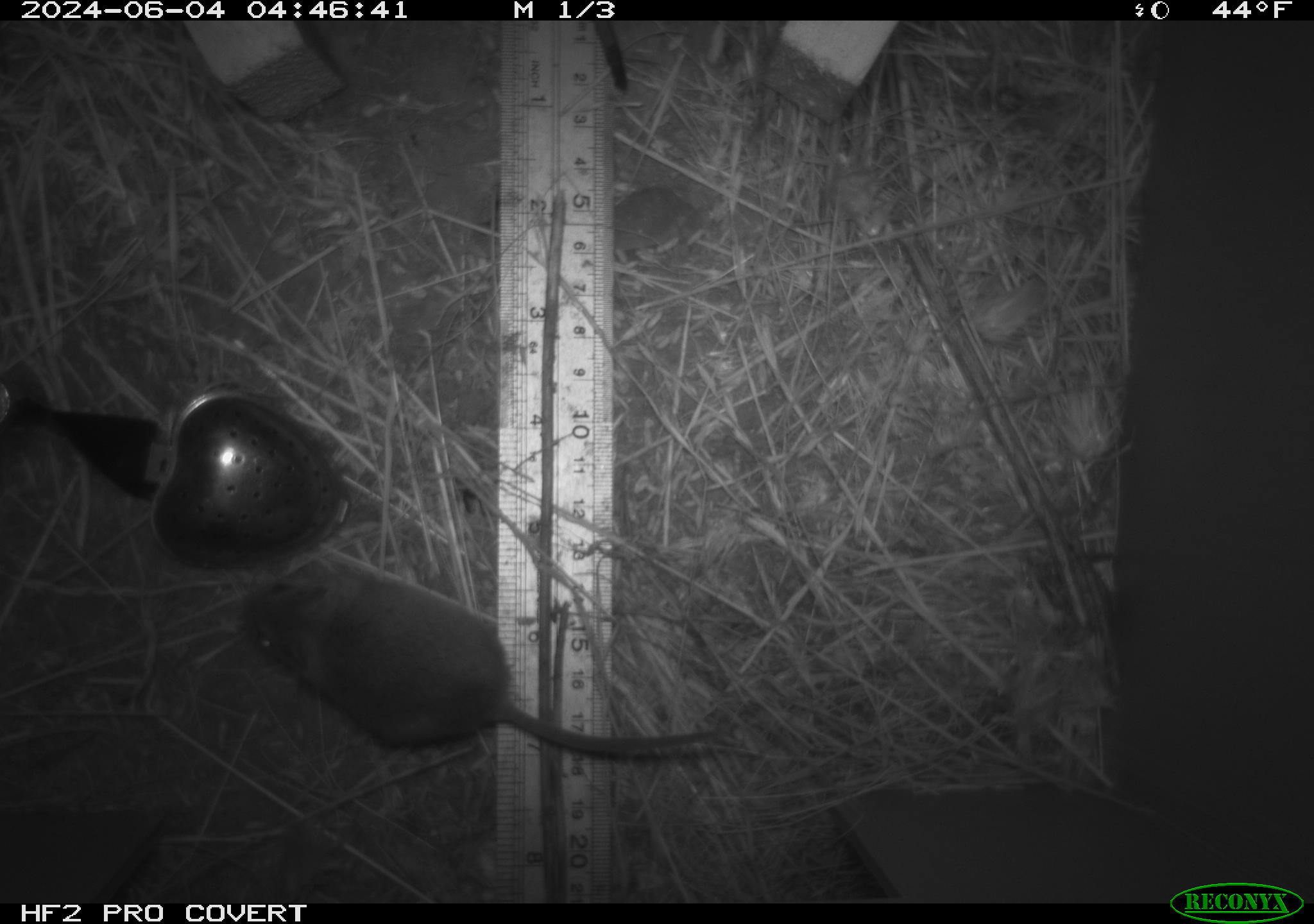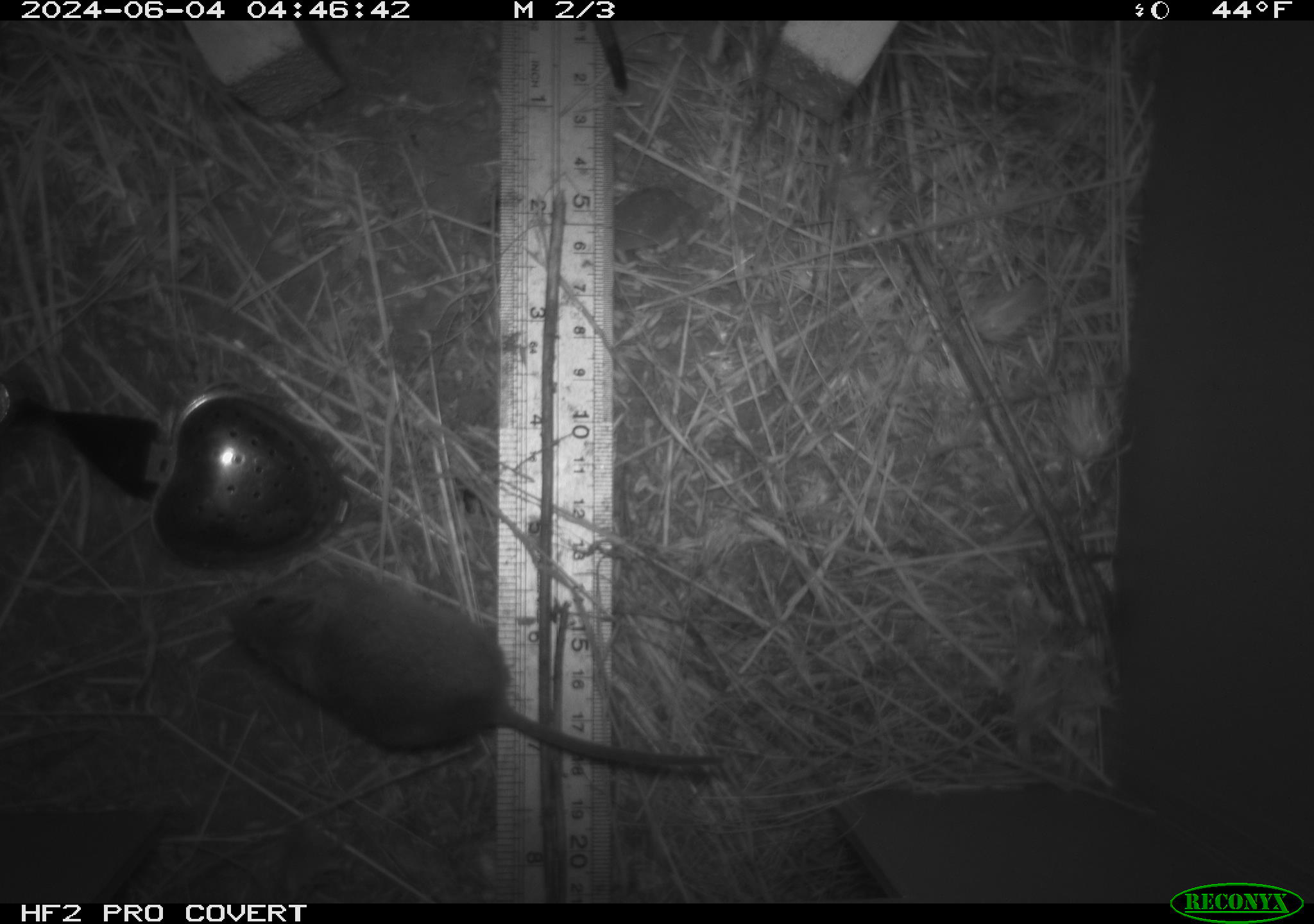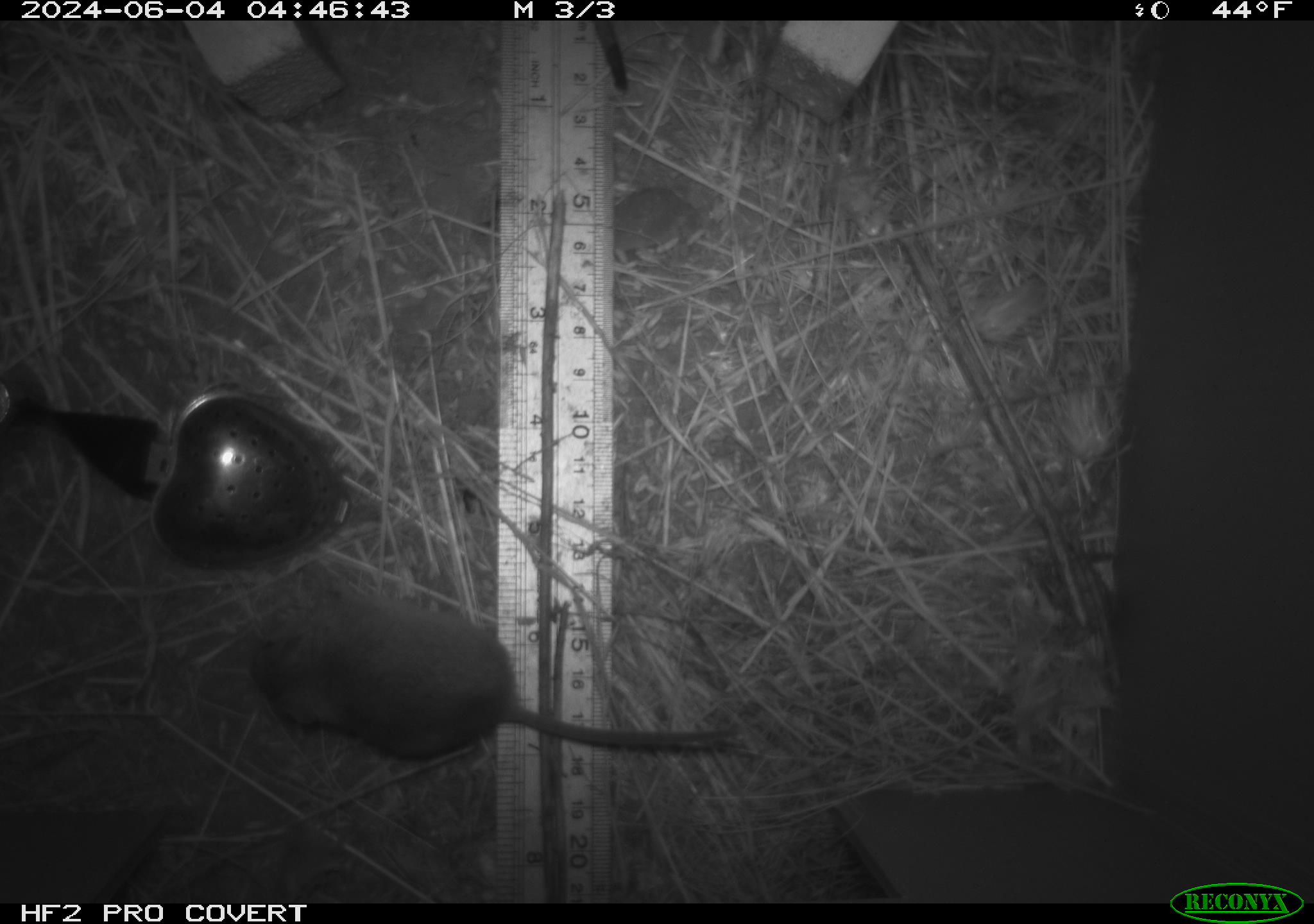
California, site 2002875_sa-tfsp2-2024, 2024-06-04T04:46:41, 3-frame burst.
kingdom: Animalia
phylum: Chordata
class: Mammalia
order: Rodentia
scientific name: Rodentia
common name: mouse species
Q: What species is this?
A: Mouse species (Rodentia).